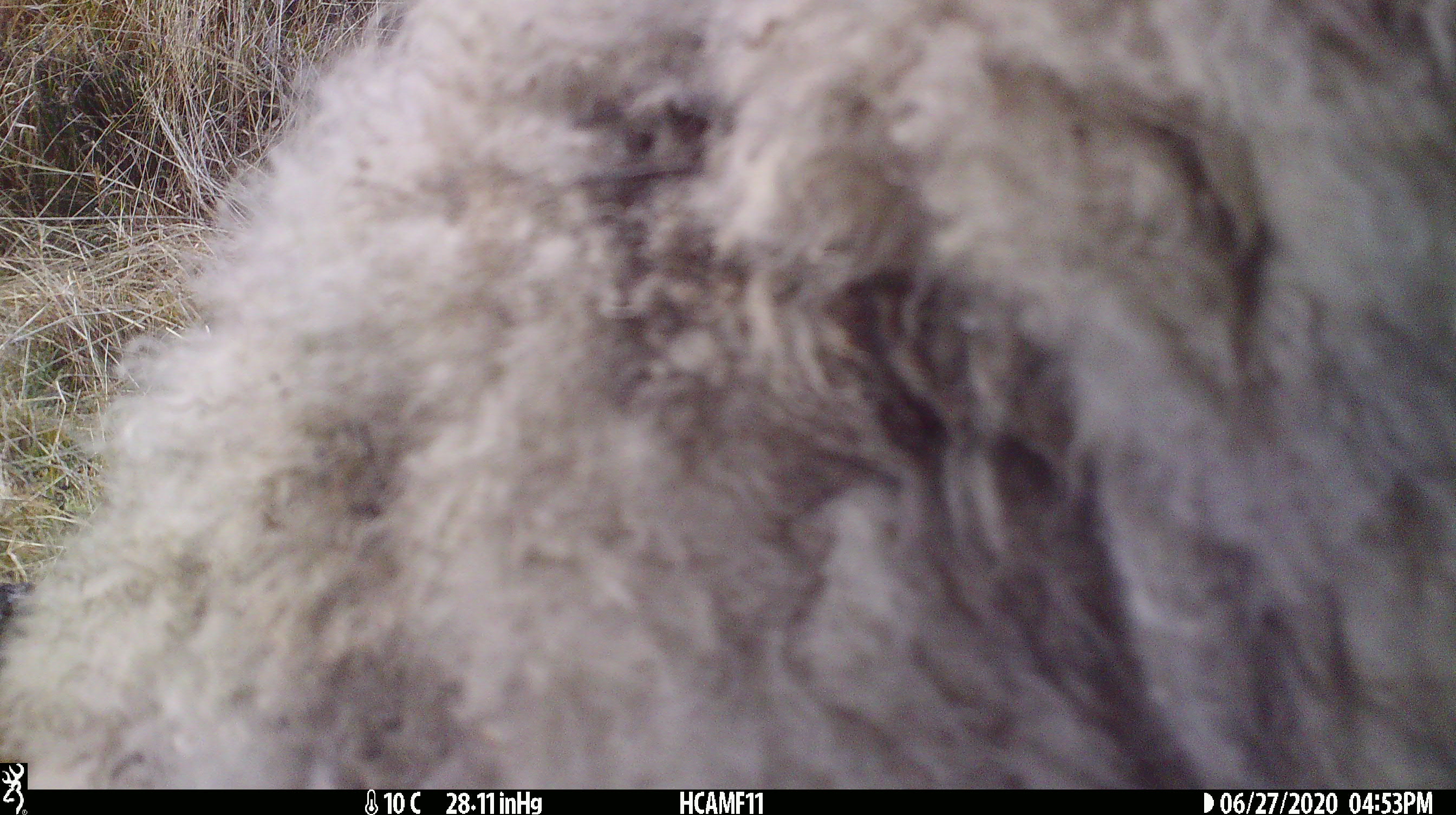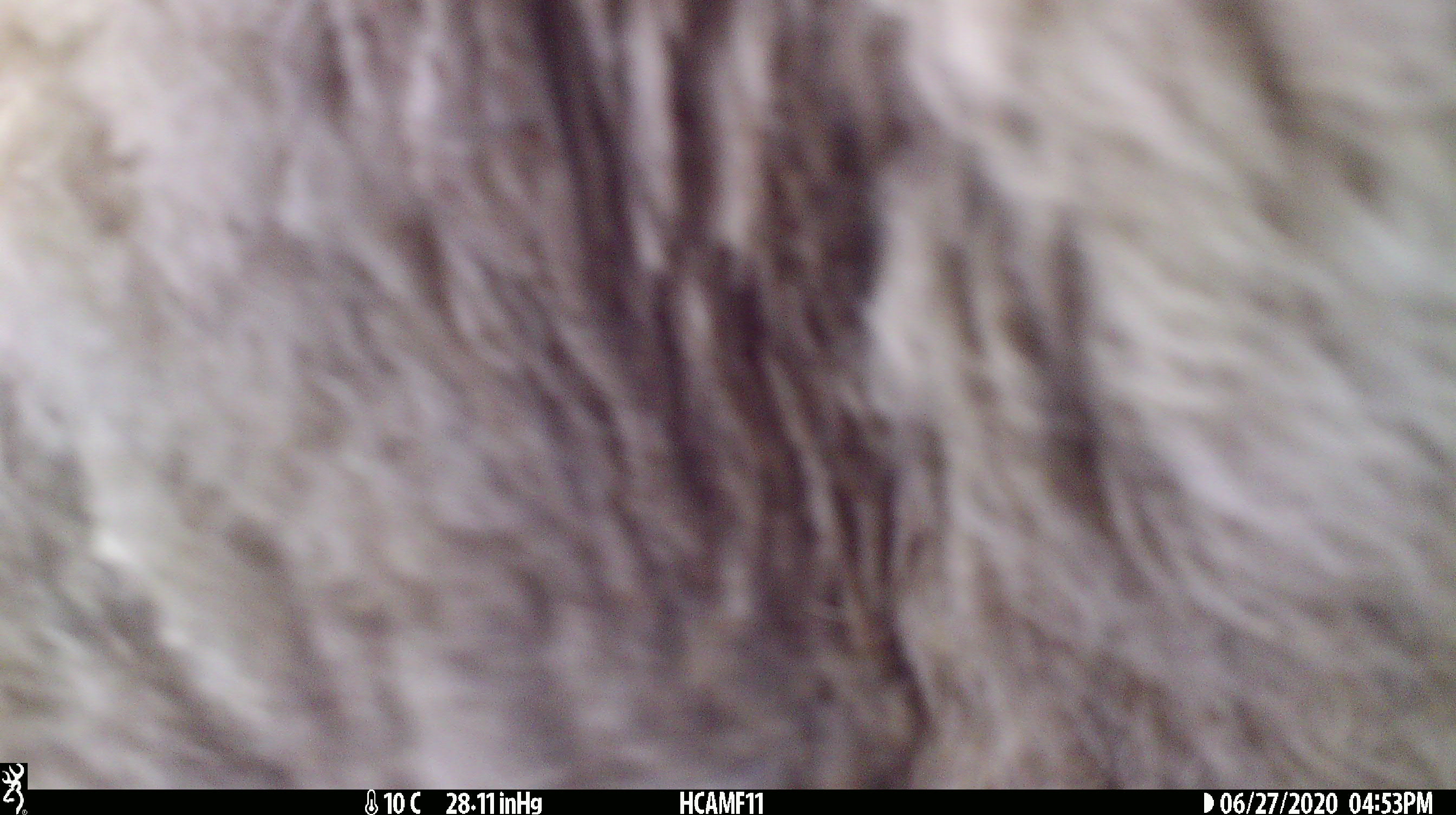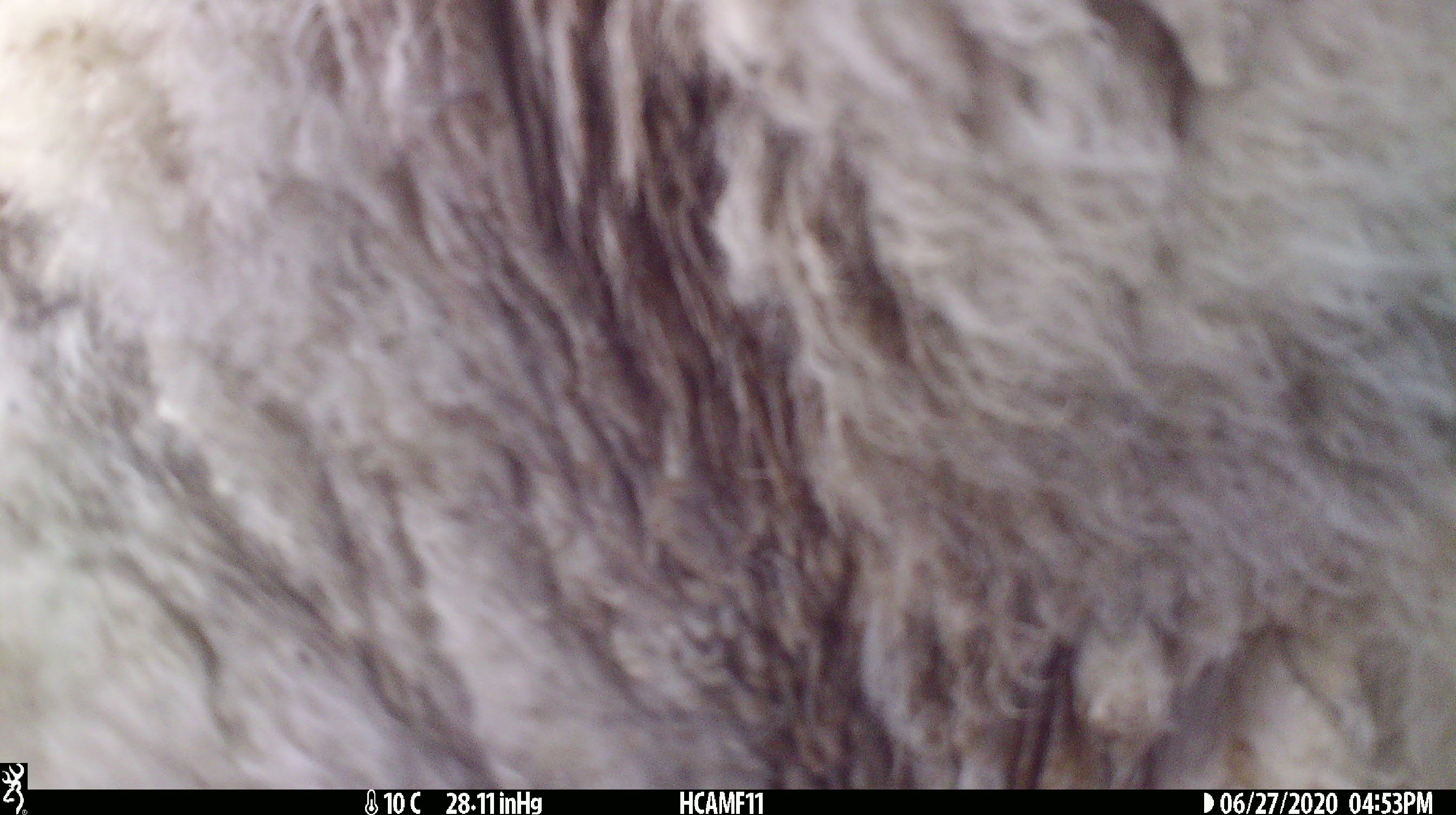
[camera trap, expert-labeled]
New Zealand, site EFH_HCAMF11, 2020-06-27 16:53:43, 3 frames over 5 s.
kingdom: Animalia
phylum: Chordata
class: Mammalia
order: Artiodactyla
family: Bovidae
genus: Ovis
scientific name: Ovis aries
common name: domestic sheep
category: sheep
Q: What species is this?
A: Sheep (domestic sheep) (Ovis aries).